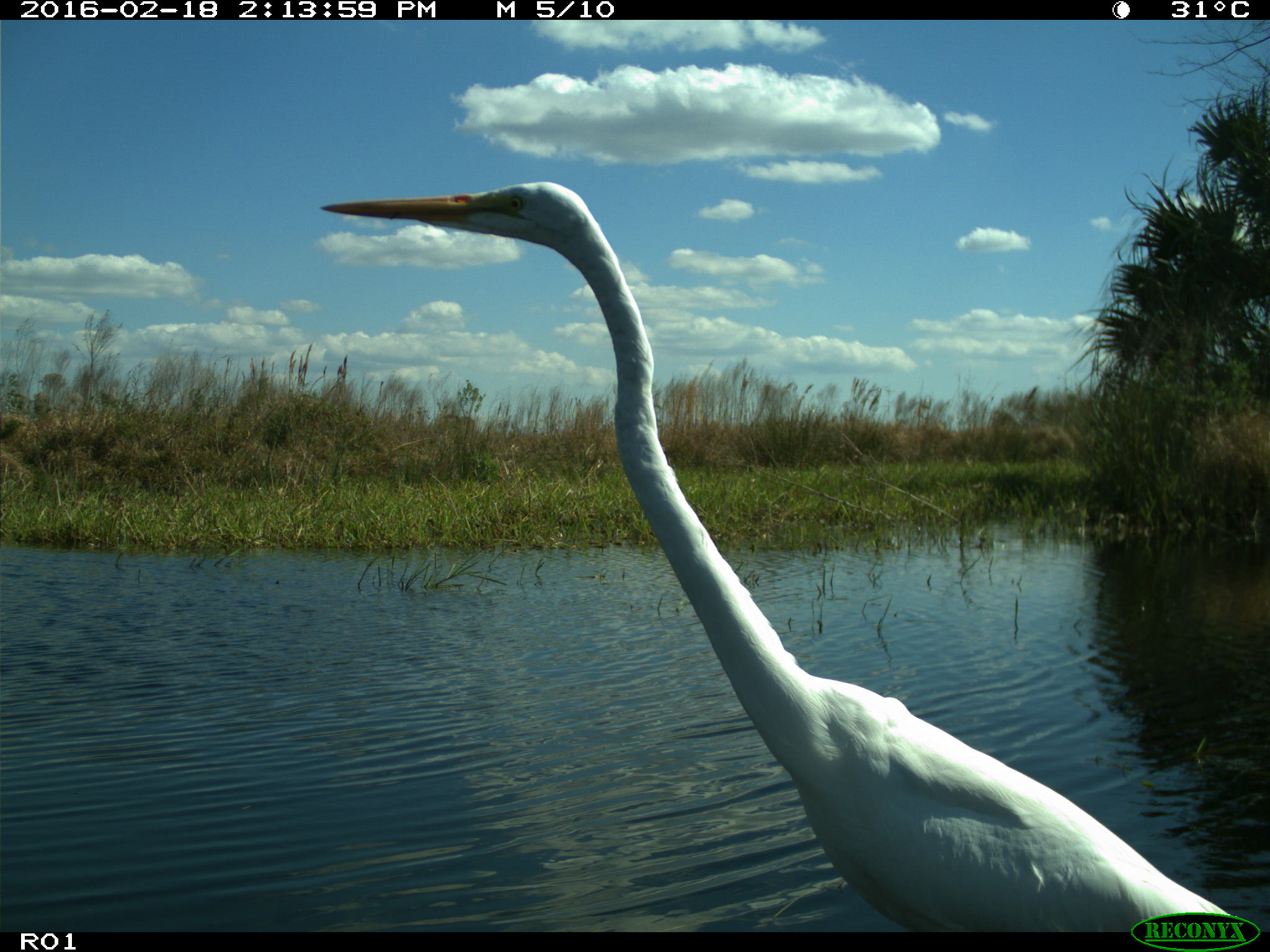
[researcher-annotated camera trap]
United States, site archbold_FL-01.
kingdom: Animalia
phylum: Chordata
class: Aves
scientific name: Aves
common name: birds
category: unidentified bird